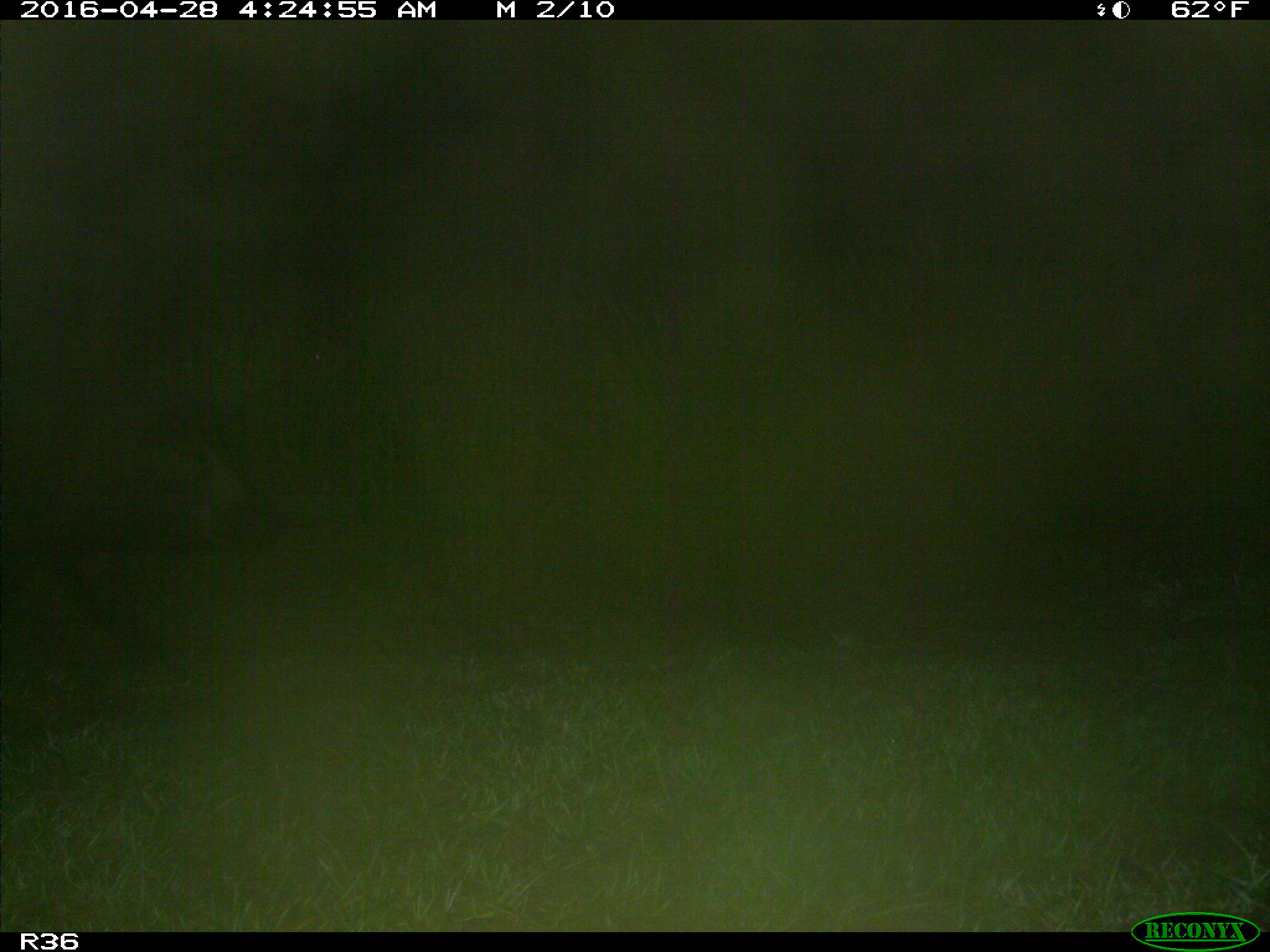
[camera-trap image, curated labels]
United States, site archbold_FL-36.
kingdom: Animalia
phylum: Chordata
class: Mammalia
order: Artiodactyla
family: Suidae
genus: Sus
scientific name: Sus scrofa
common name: wild boar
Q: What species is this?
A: Sus scrofa (wild boar).